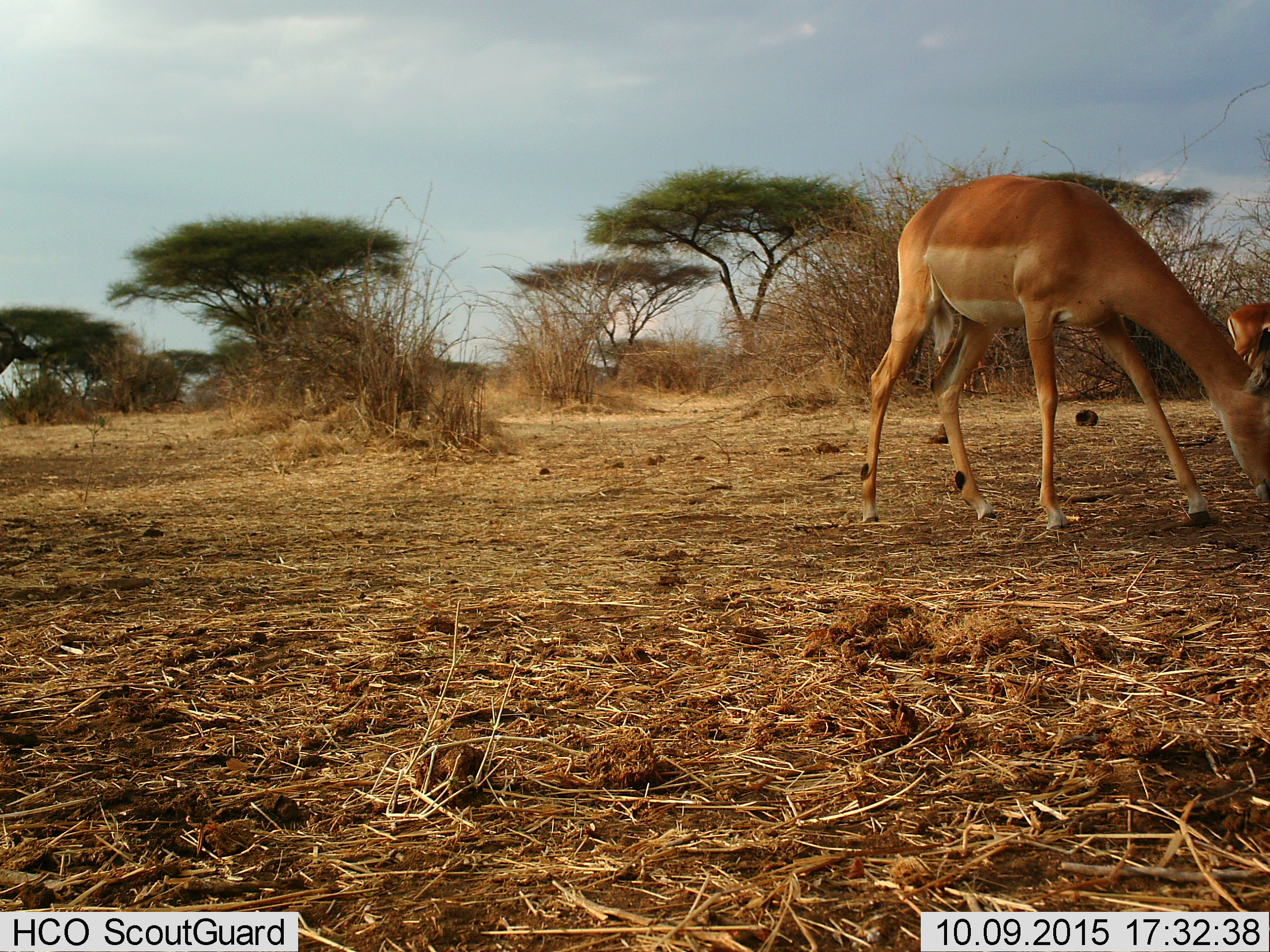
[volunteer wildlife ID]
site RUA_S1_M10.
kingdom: Animalia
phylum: Chordata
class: Mammalia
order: Artiodactyla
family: Bovidae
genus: Aepyceros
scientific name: Aepyceros melampus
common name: impala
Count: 2.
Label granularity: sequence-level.